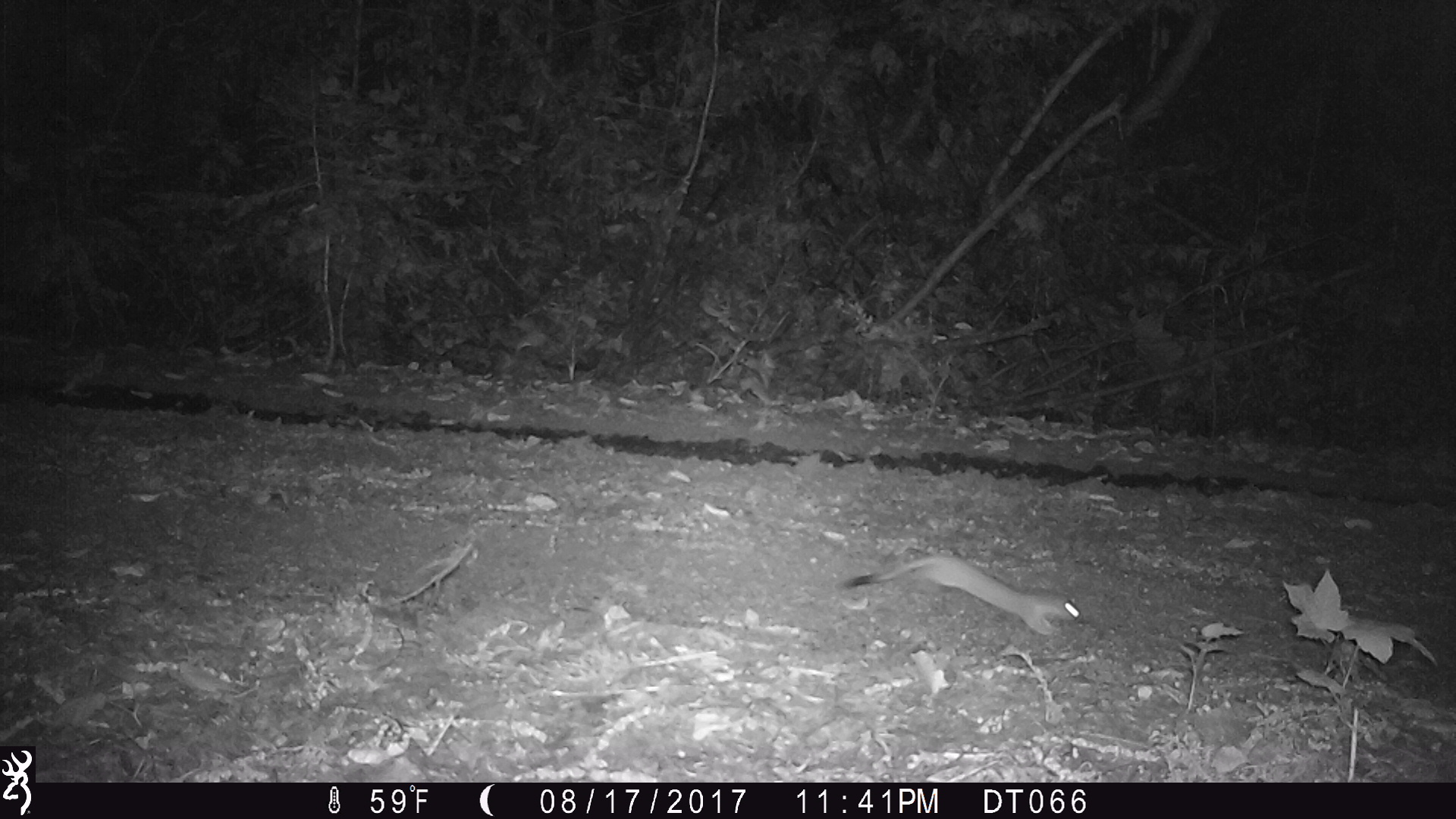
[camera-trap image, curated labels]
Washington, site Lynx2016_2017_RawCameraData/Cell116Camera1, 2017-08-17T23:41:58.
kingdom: Animalia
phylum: Chordata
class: Mammalia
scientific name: Mammalia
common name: small mammal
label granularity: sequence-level